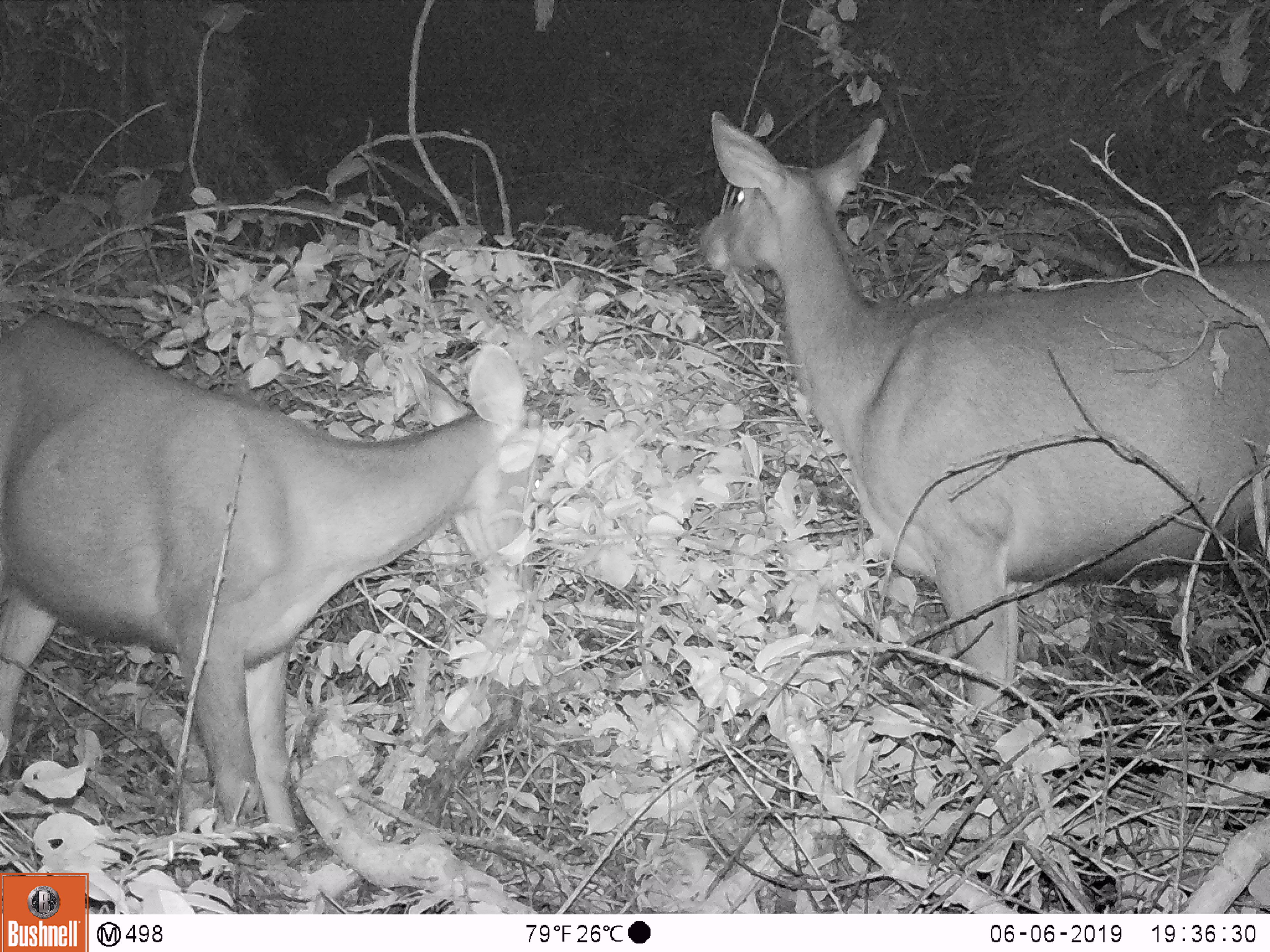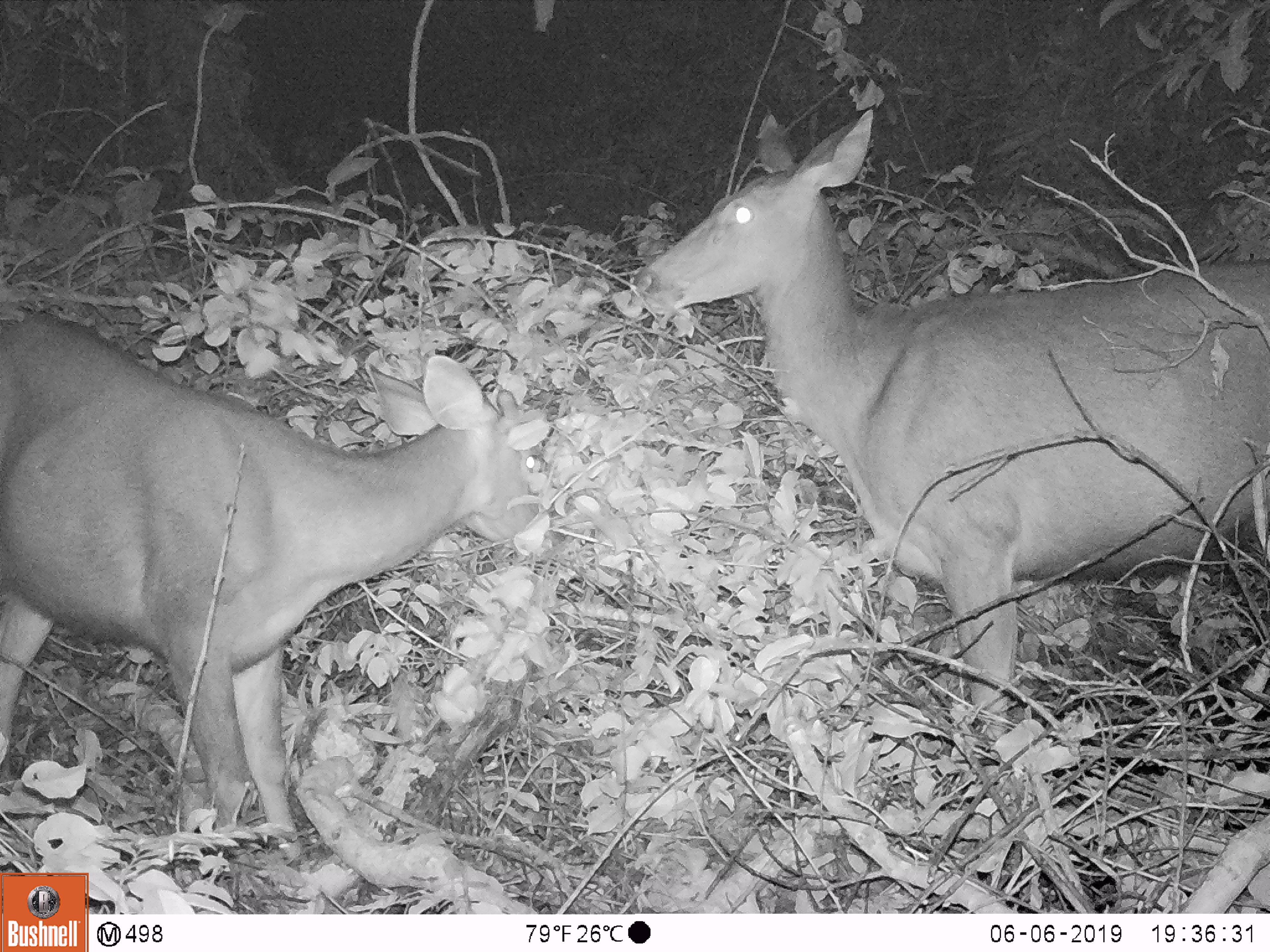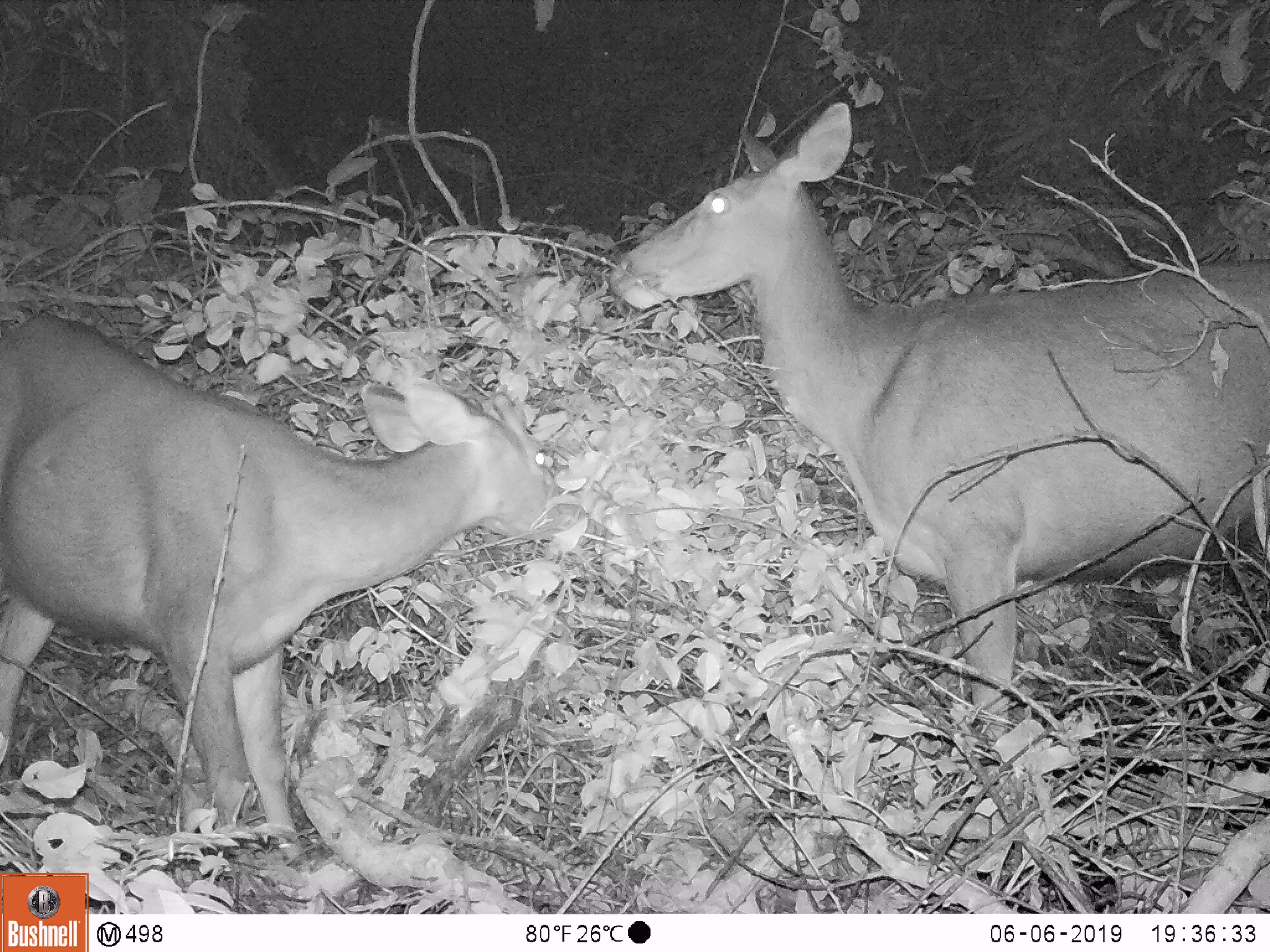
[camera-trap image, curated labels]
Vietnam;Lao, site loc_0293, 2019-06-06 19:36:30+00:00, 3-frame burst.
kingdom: Animalia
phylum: Chordata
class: Mammalia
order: Artiodactyla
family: Cervidae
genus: Rusa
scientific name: Rusa unicolor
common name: sambar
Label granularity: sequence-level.